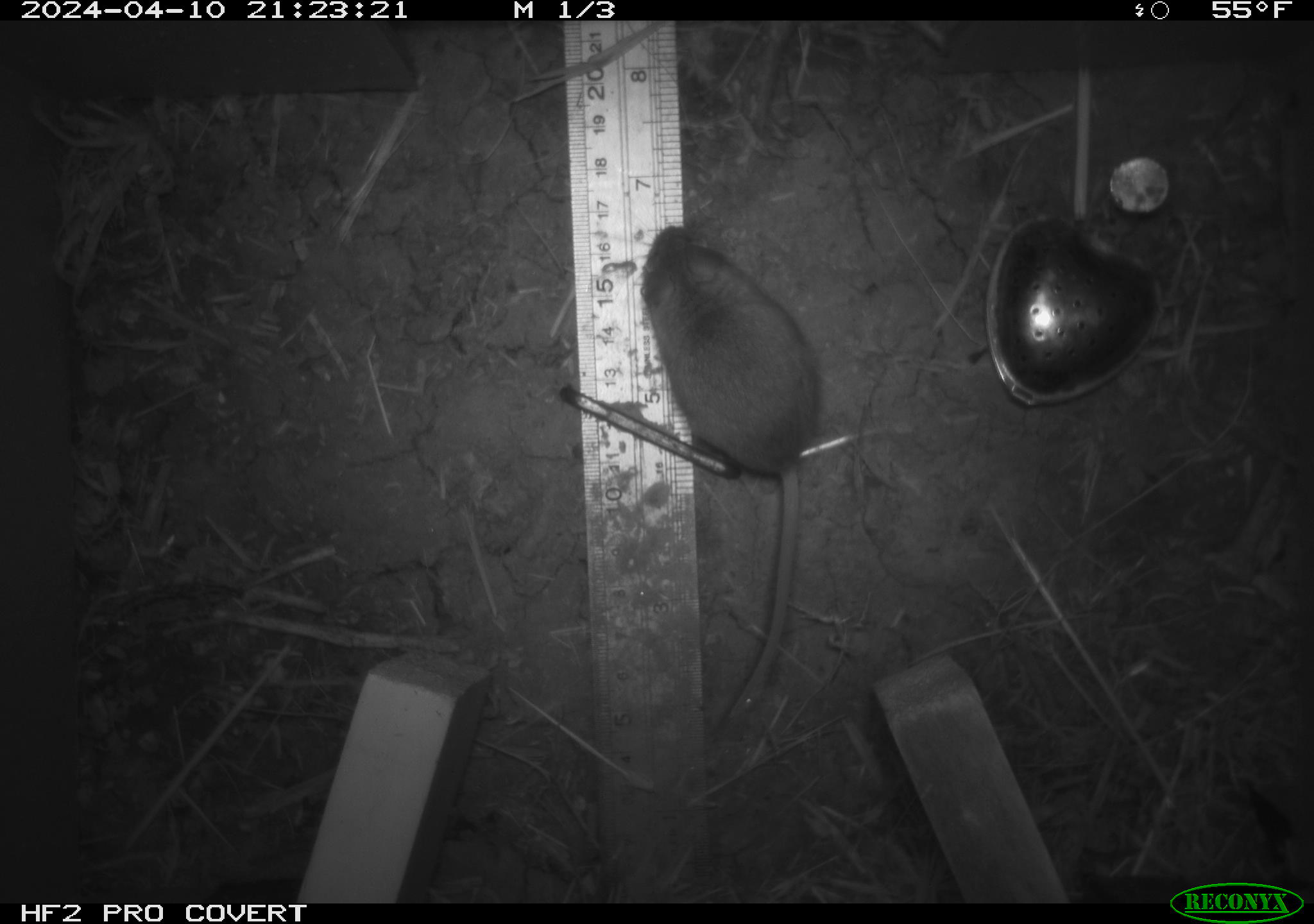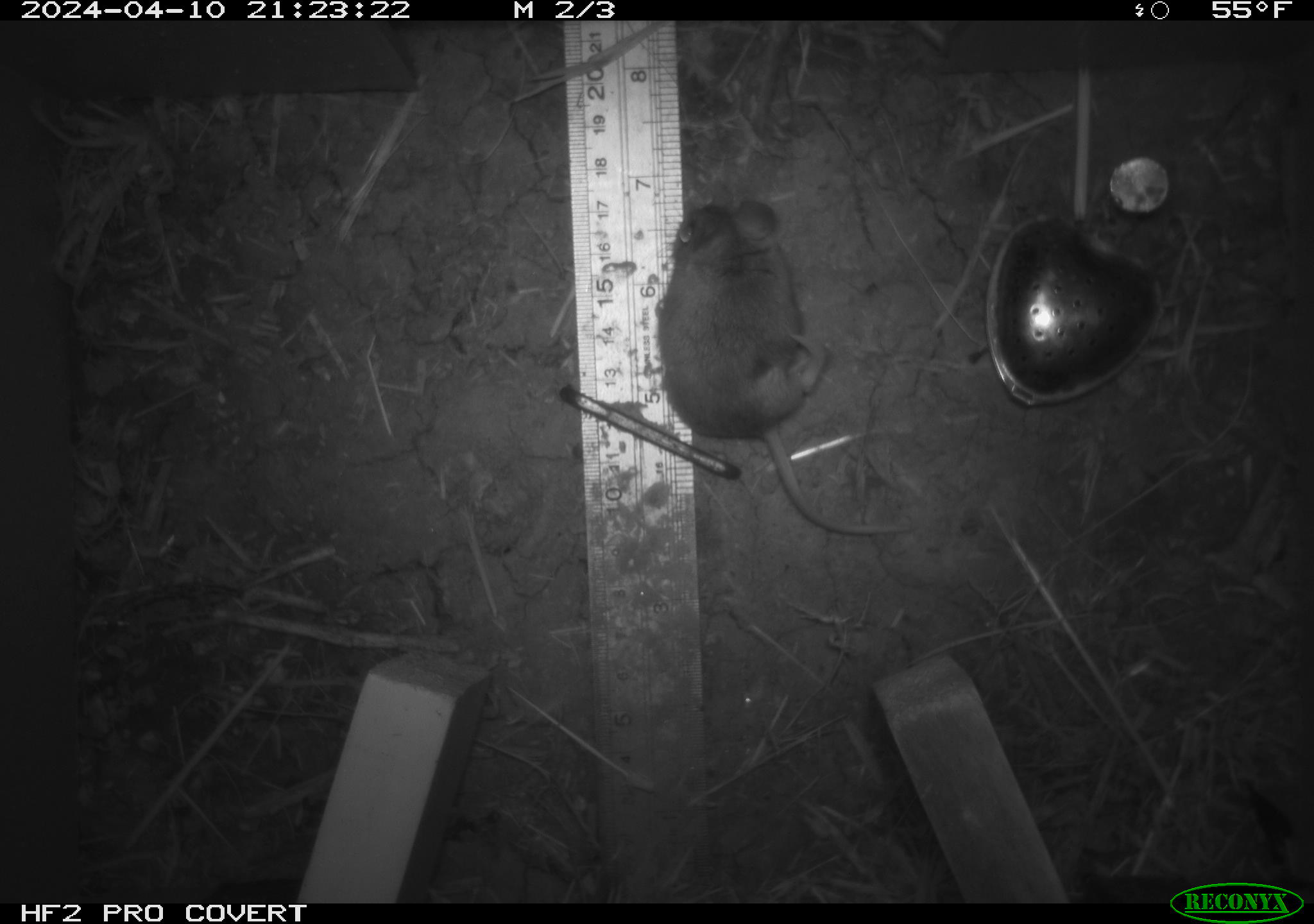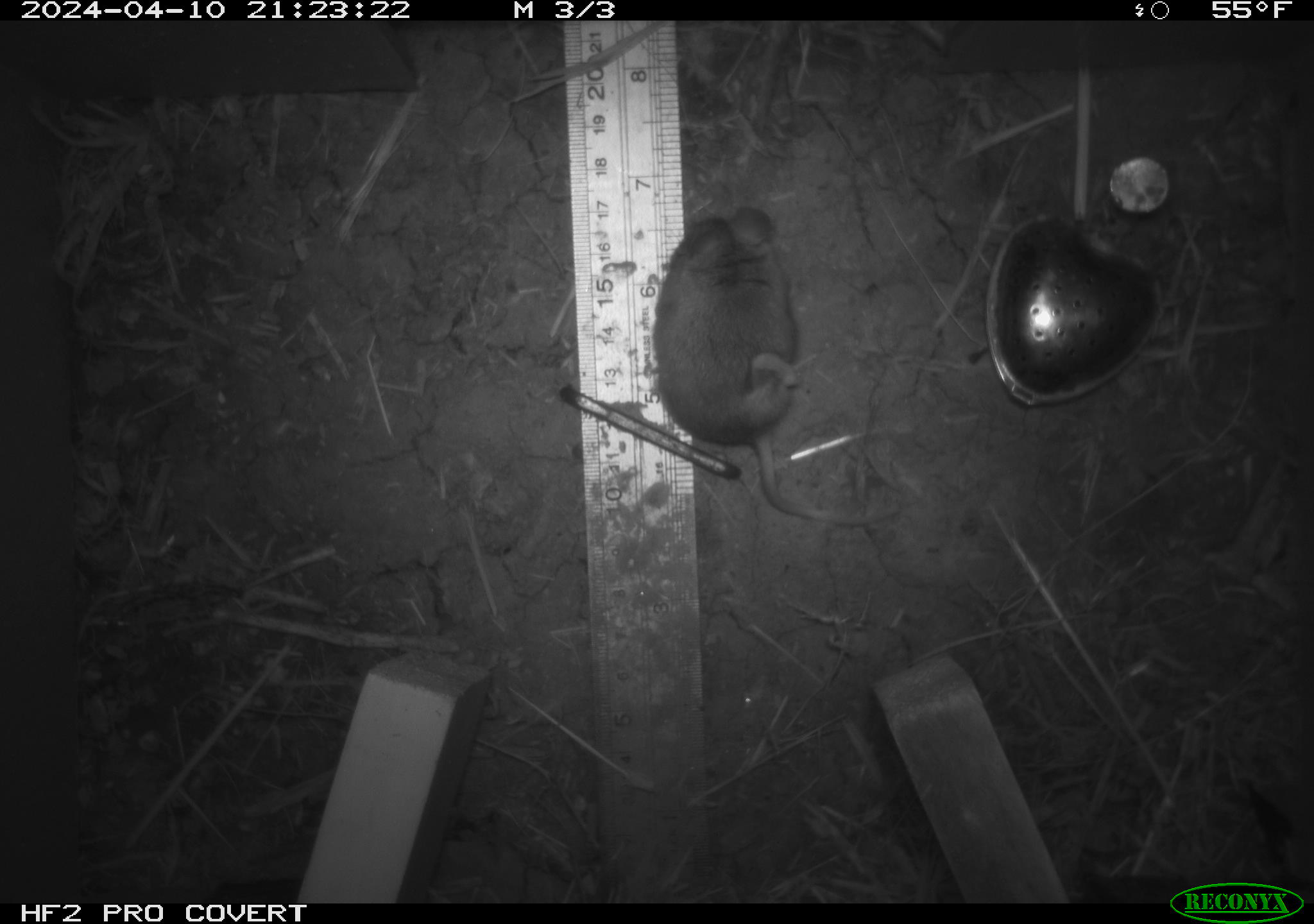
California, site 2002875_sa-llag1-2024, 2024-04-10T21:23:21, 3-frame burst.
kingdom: Animalia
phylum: Chordata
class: Mammalia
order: Rodentia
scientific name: Rodentia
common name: mouse species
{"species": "mouse species (Rodentia)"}